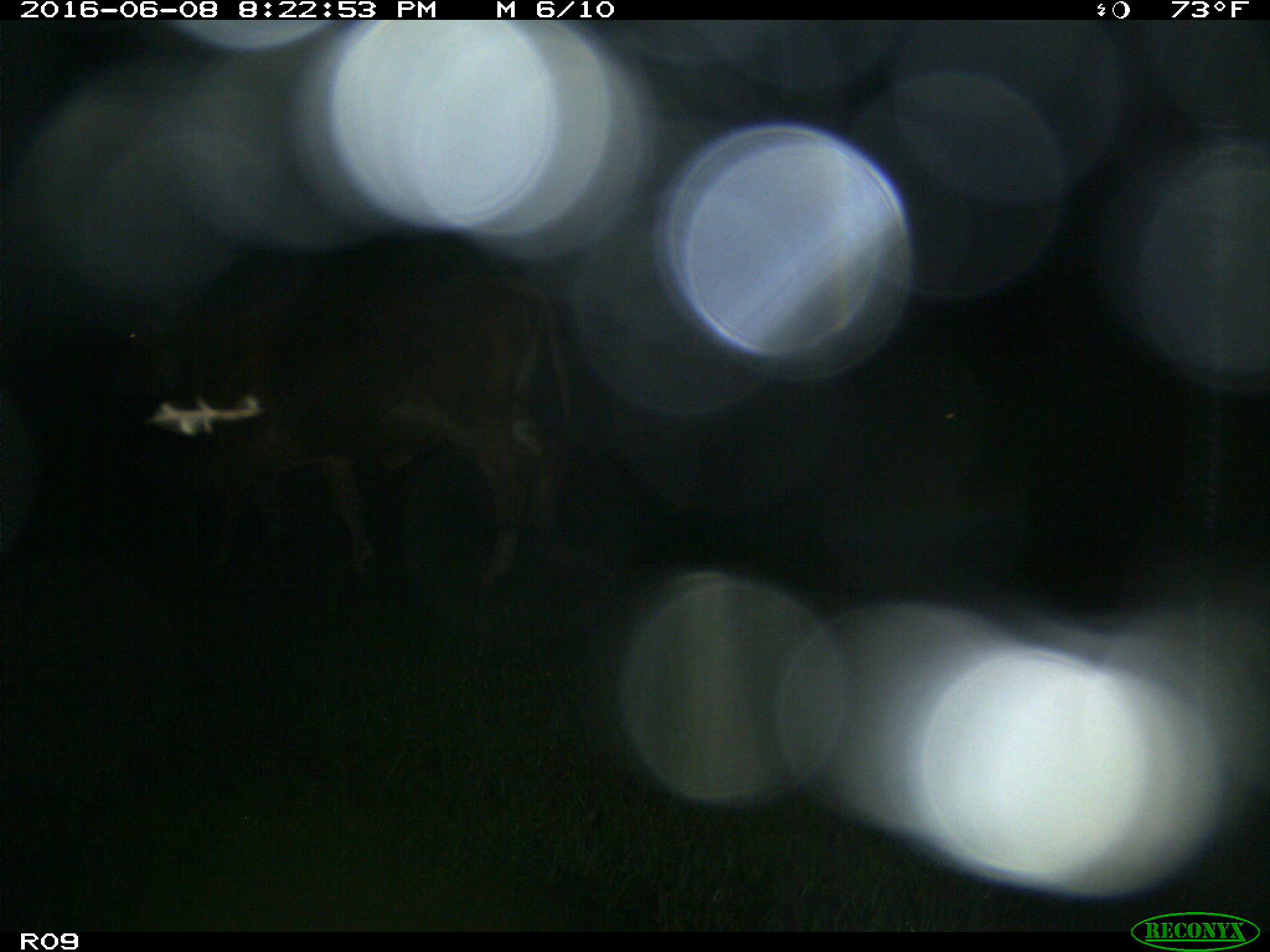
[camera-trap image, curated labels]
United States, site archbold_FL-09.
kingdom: Animalia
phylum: Chordata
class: Mammalia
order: Artiodactyla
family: Bovidae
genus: Bos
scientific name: Bos taurus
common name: domestic cow